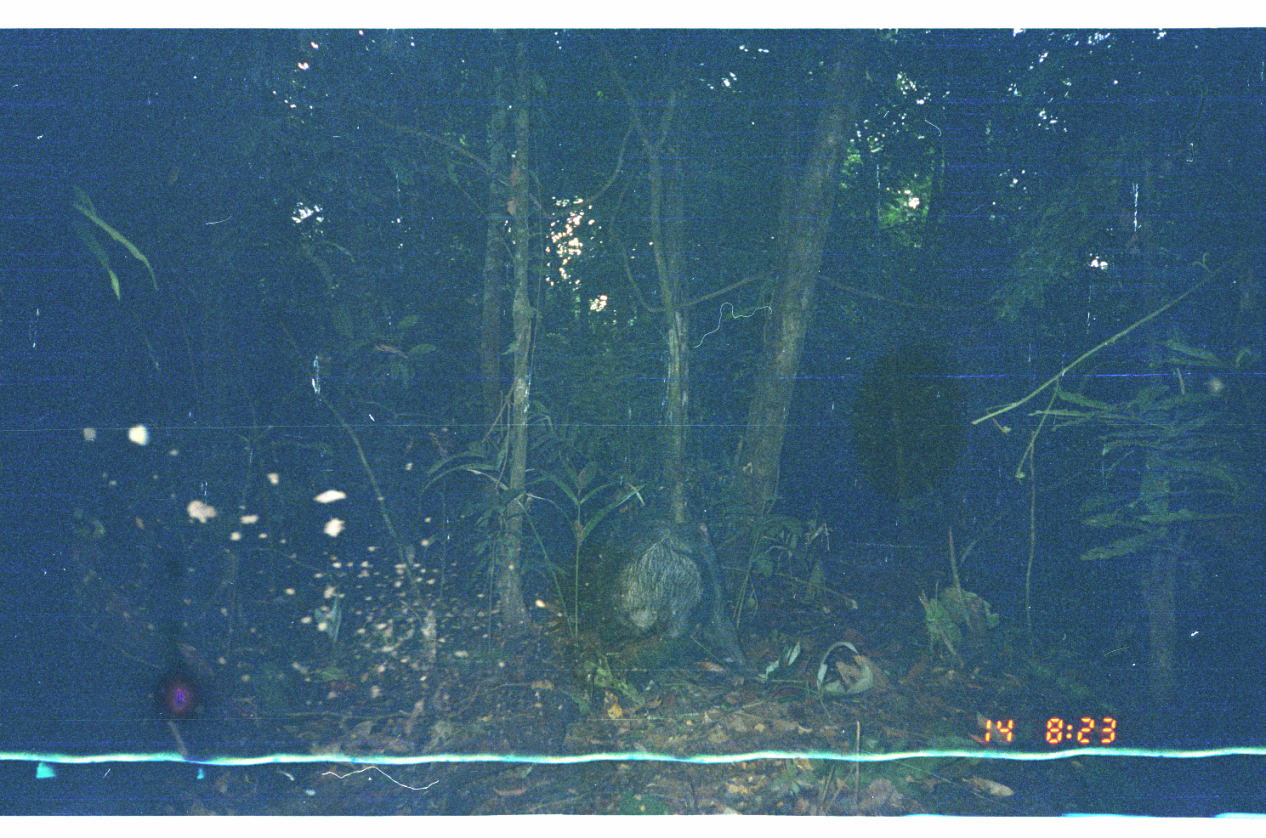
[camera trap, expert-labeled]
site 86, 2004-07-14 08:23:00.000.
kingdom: Animalia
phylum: Chordata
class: Mammalia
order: Artiodactyla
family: Tayassuidae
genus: Tayassu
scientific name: Tayassu pecari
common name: white-lipped peccary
Tayassu pecari (white-lipped peccary).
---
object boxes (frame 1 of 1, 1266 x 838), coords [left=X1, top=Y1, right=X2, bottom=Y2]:
tayassu pecari: [left=602, top=515, right=706, bottom=642]